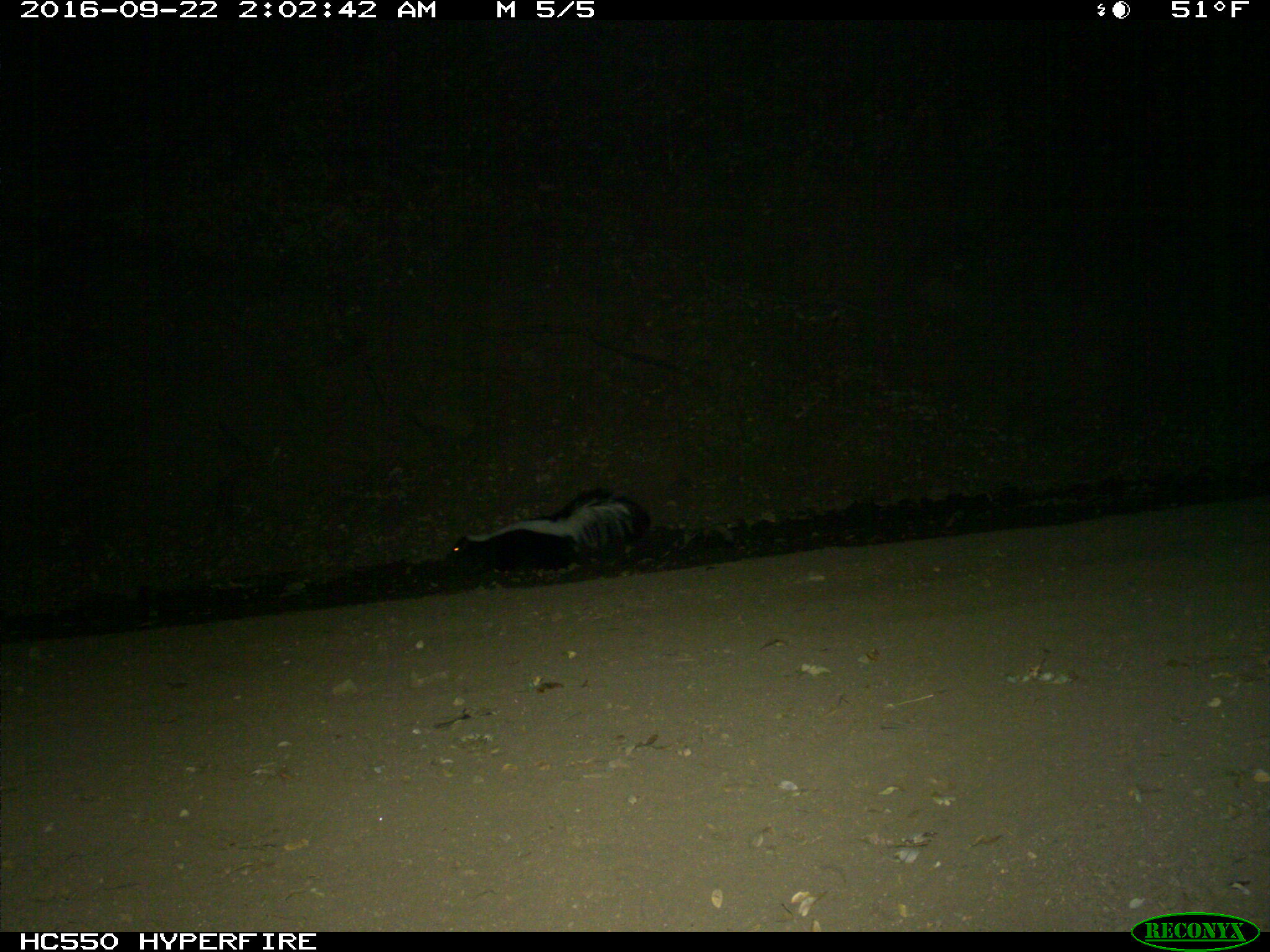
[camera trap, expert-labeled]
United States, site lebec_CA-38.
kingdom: Animalia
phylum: Chordata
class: Mammalia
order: Carnivora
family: Mephitidae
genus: Mephitis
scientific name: Mephitis mephitis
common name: striped skunk